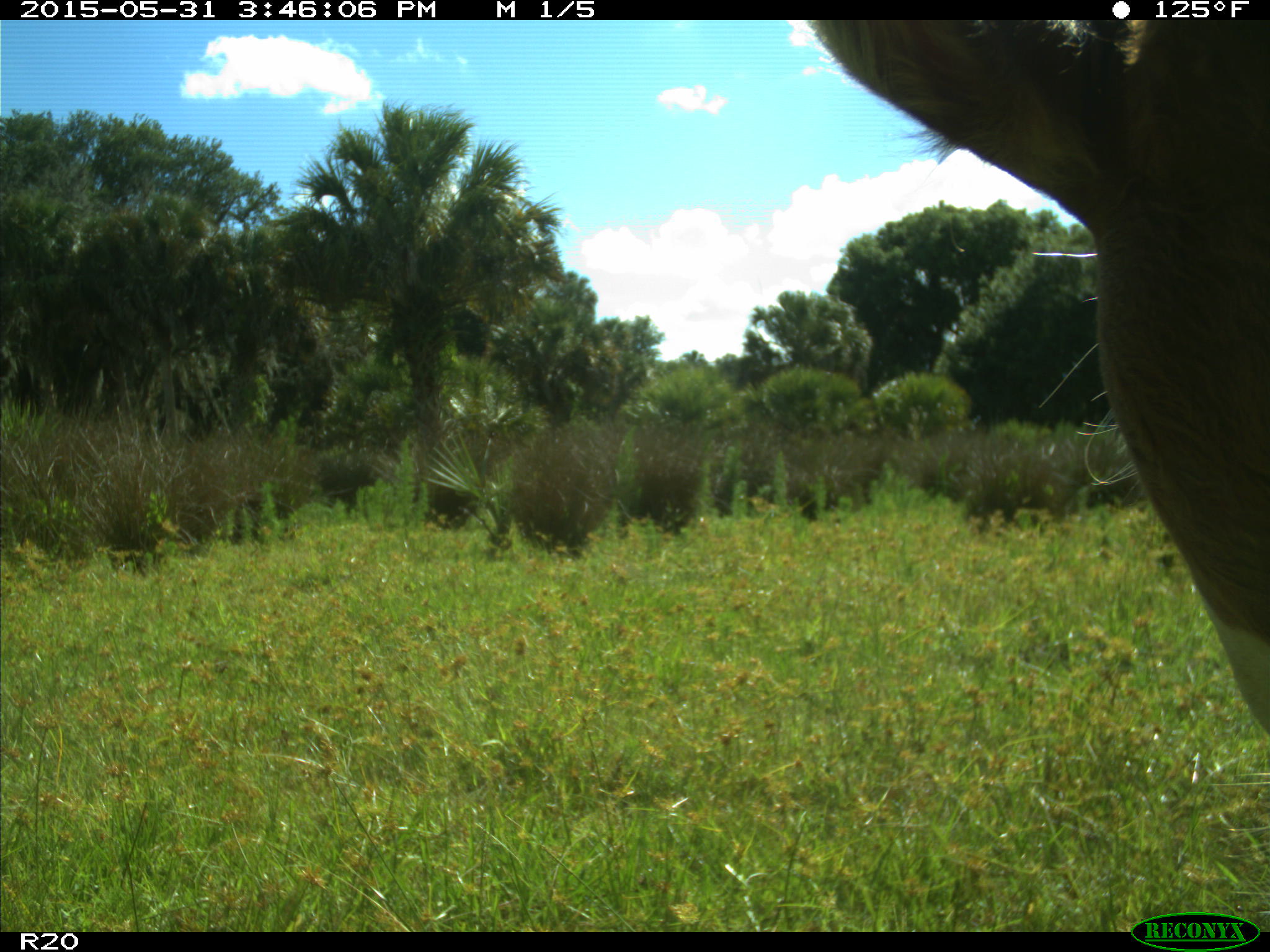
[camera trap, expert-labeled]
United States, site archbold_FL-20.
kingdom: Animalia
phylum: Chordata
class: Mammalia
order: Artiodactyla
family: Bovidae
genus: Bos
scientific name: Bos taurus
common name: domestic cow